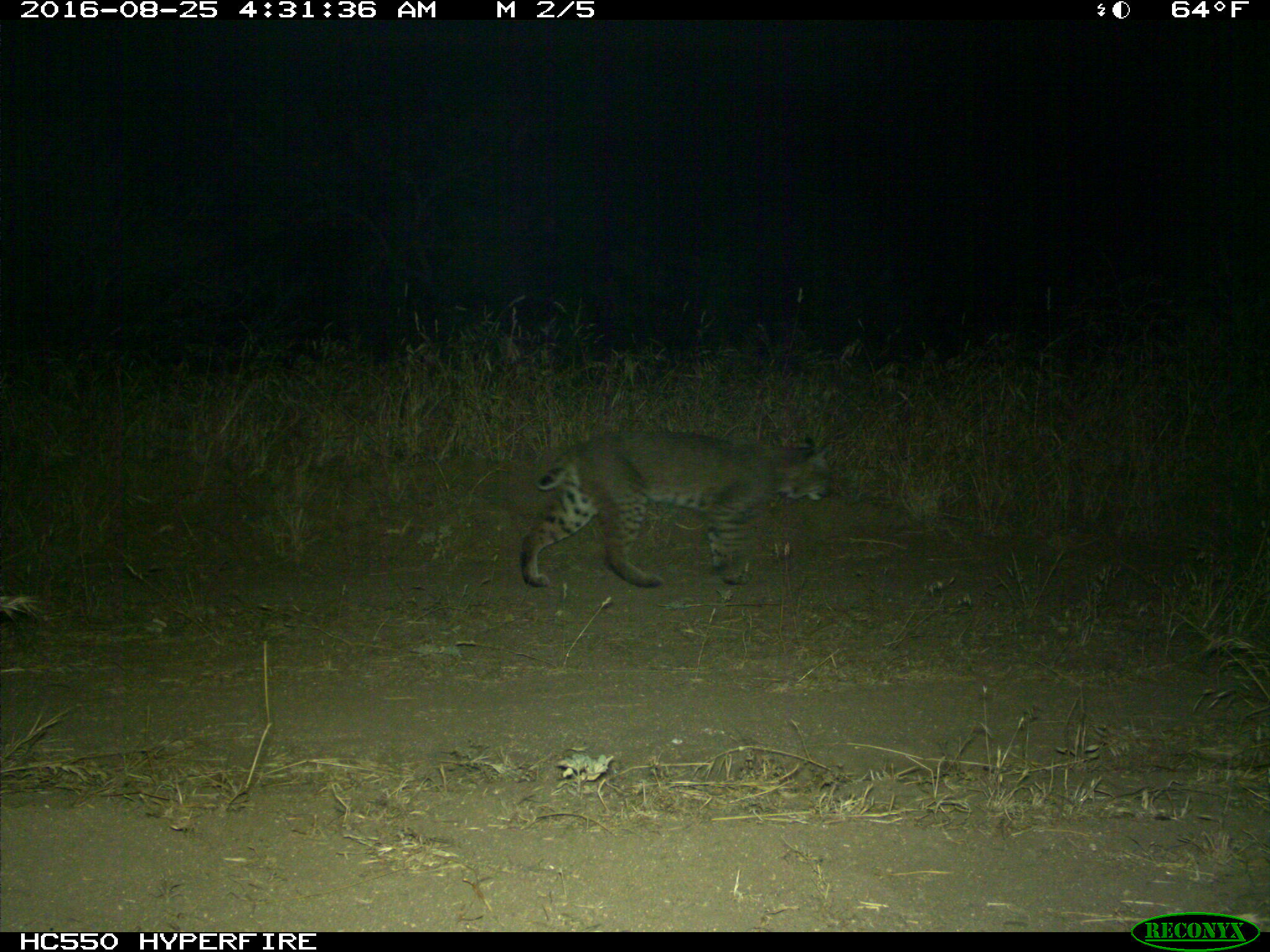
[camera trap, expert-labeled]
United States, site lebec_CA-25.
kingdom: Animalia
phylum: Chordata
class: Mammalia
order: Carnivora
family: Felidae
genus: Lynx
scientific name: Lynx rufus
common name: bobcat